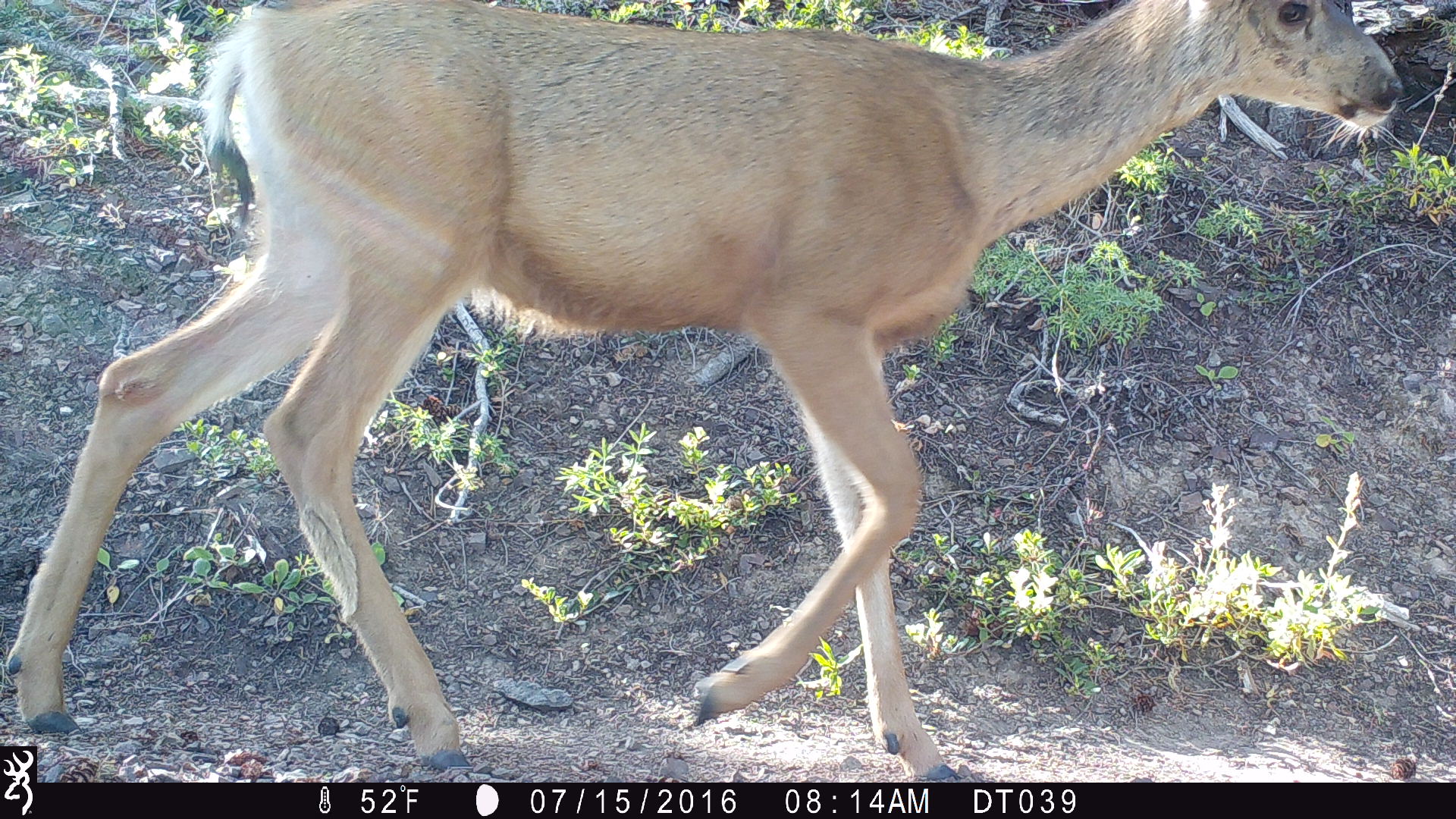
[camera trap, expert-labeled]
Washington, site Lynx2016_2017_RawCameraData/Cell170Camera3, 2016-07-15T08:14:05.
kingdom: Animalia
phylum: Chordata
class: Mammalia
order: Artiodactyla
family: Cervidae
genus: Odocoileus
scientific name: Odocoileus hemionus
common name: mule deer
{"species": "Odocoileus hemionus (mule deer)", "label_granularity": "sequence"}